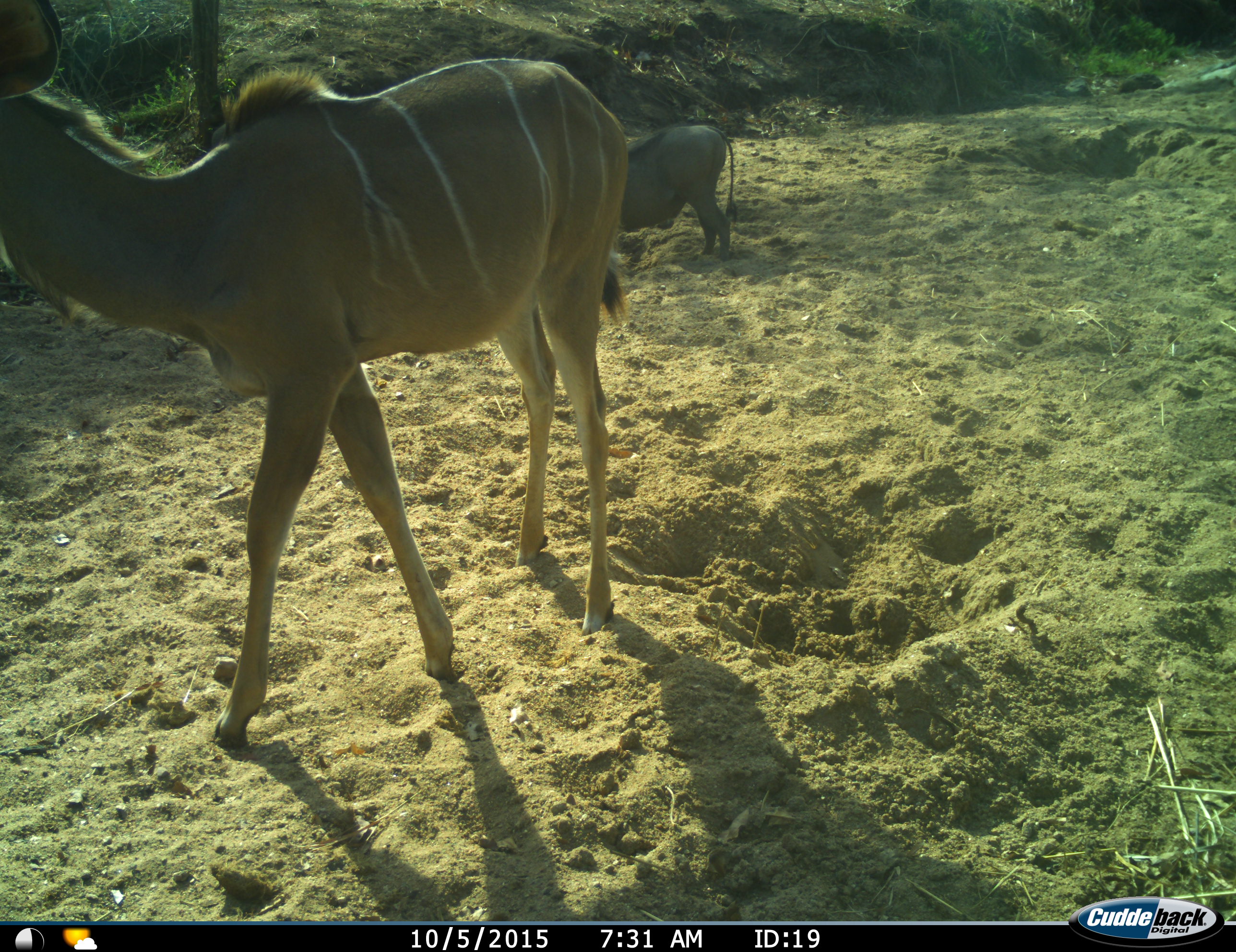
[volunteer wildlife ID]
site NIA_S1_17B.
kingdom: Animalia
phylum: Chordata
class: Mammalia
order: Artiodactyla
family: Bovidae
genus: Tragelaphus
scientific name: Tragelaphus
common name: kudu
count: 1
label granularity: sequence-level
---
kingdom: Animalia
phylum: Chordata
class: Mammalia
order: Artiodactyla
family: Suidae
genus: Phacochoerus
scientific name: Phacochoerus africanus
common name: warthog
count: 1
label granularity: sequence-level